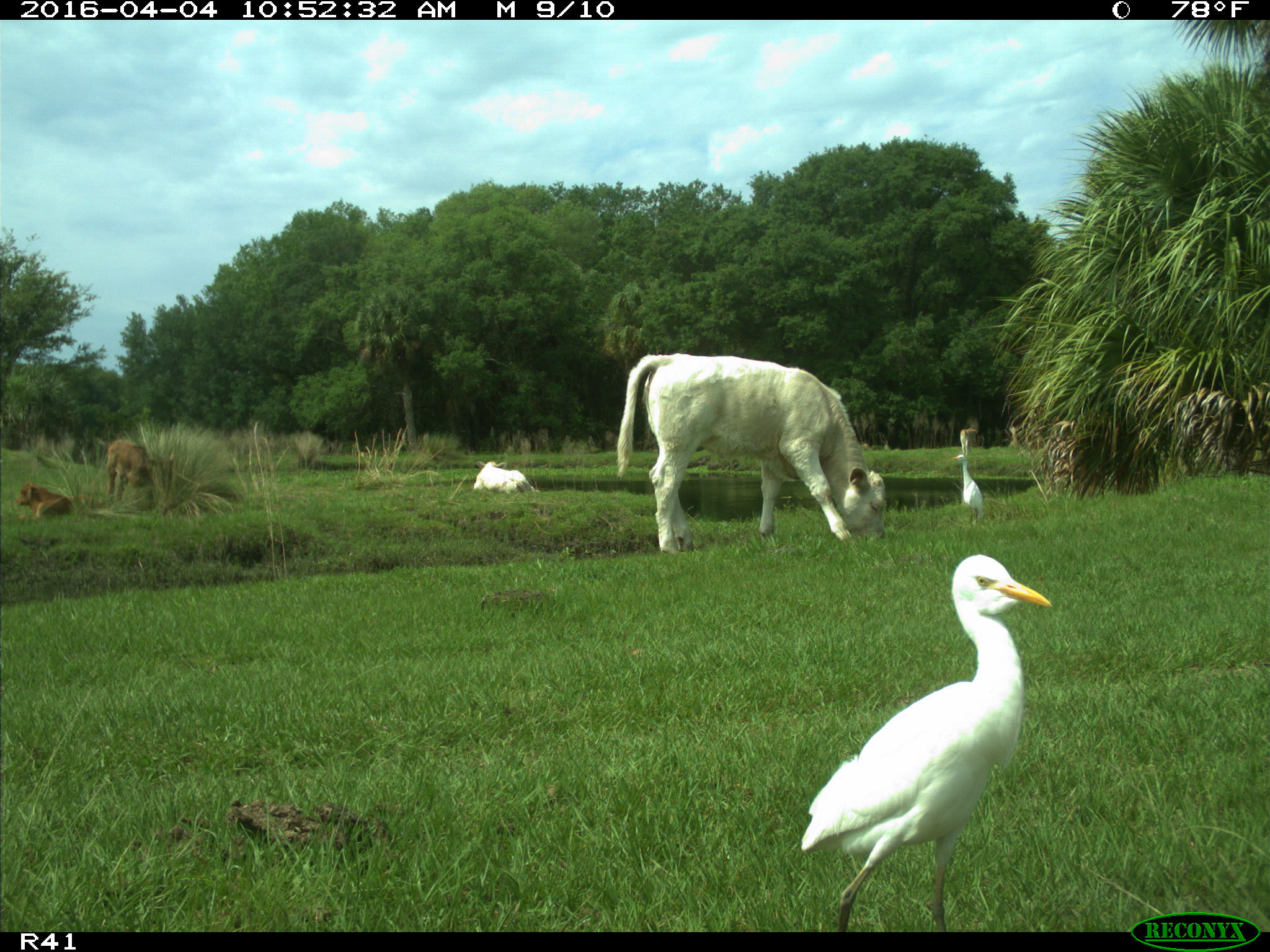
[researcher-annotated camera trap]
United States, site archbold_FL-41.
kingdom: Animalia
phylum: Chordata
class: Mammalia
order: Artiodactyla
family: Bovidae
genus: Bos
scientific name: Bos taurus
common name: domestic cow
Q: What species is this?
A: Bos taurus (domestic cow).